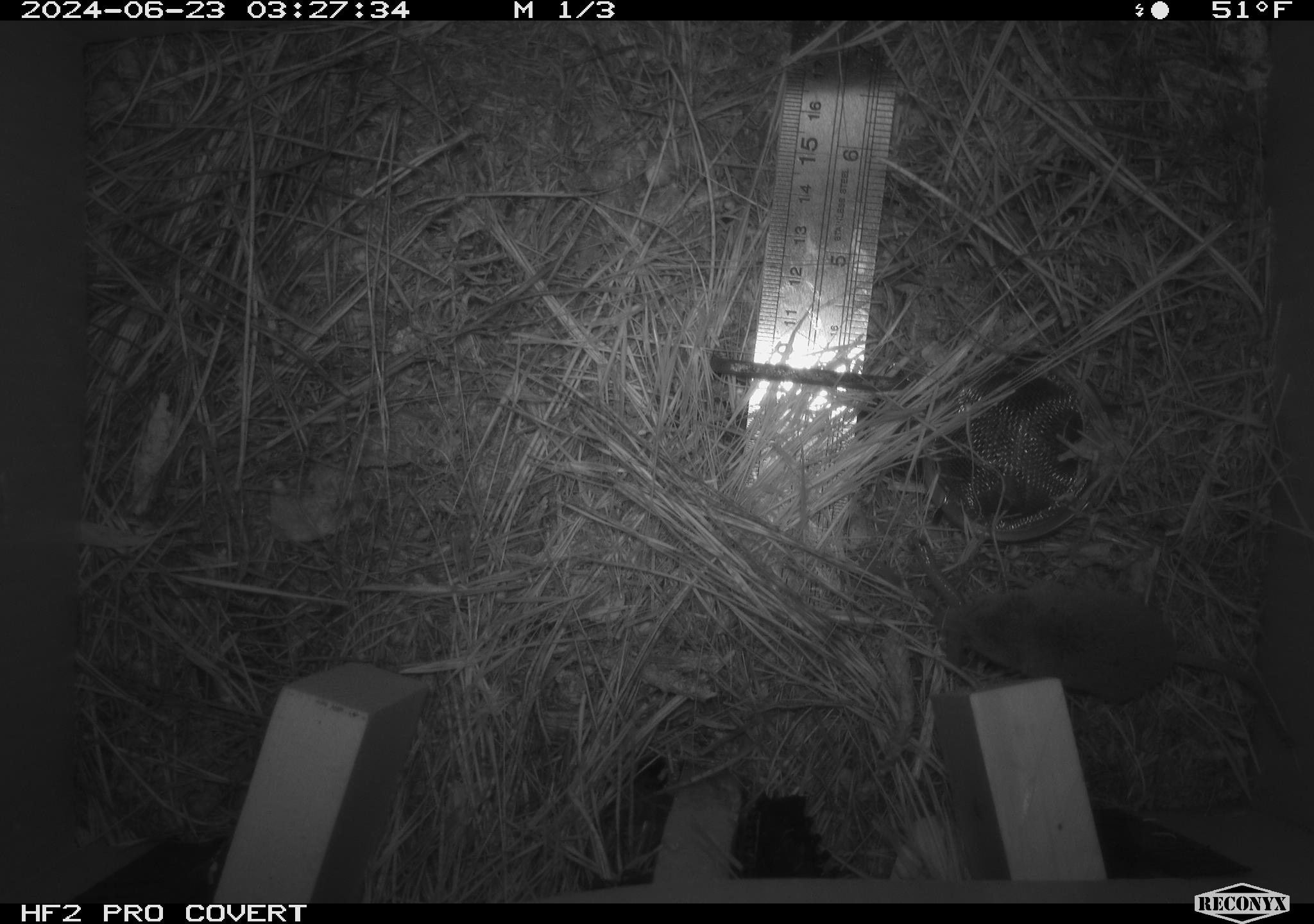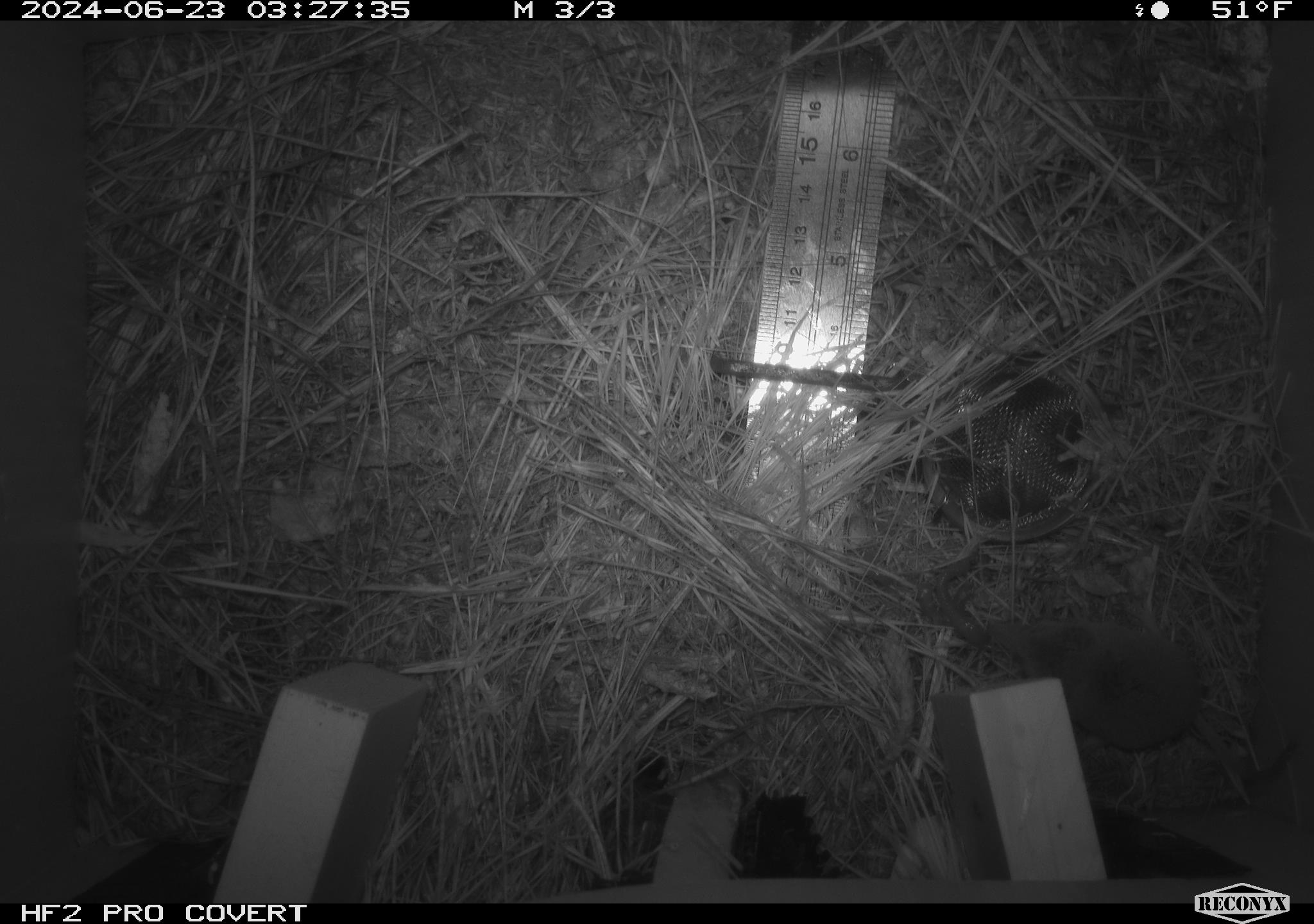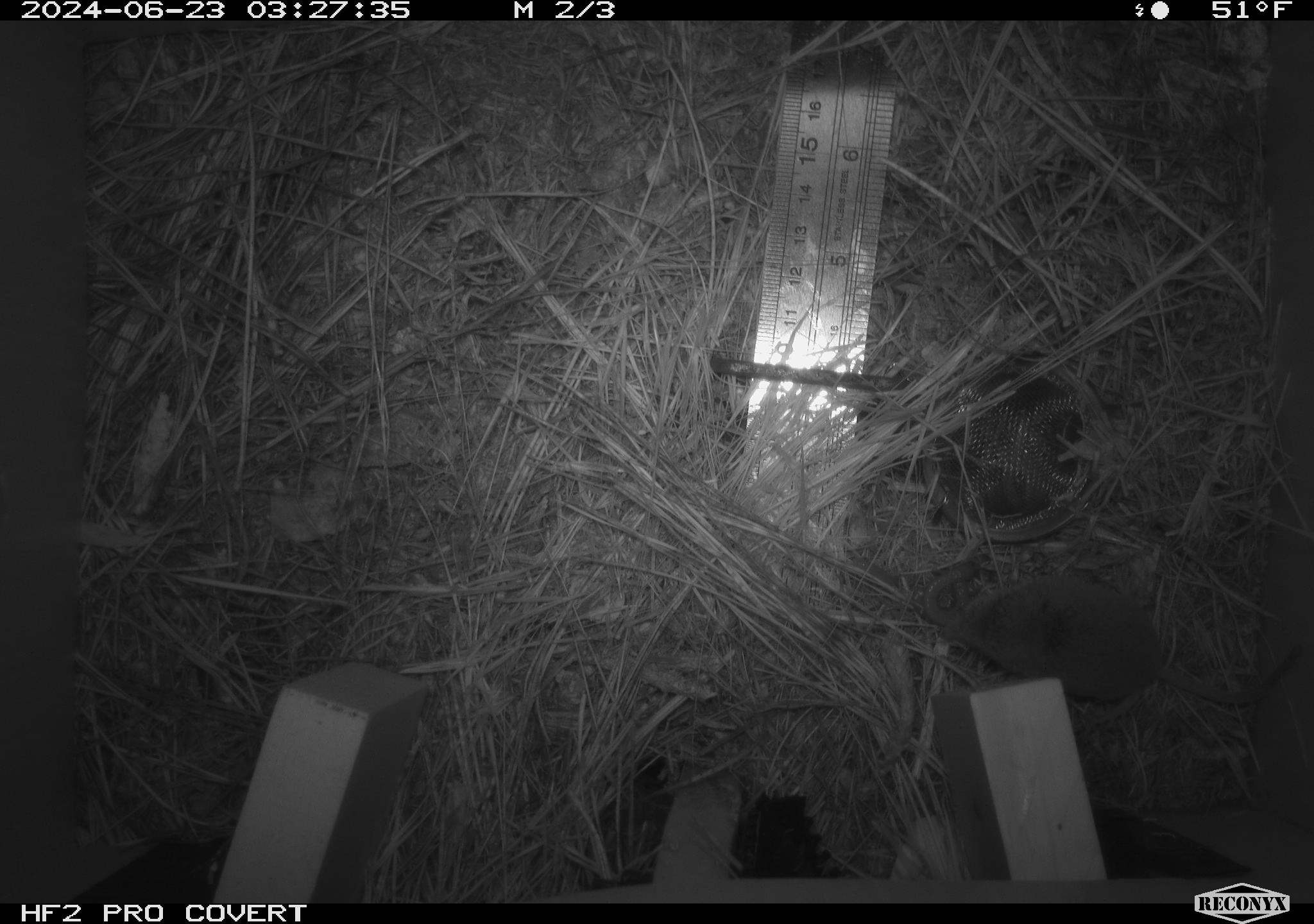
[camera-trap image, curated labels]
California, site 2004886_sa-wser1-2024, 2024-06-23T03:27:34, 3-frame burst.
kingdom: Animalia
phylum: Chordata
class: Amphibia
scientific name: Amphibia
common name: amphibian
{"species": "amphibian (Amphibia)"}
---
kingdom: Animalia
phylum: Chordata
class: Mammalia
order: Eulipotyphla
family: Soricidae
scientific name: Soricidae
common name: shrews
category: soricidae family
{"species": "soricidae family (shrews) (Soricidae)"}